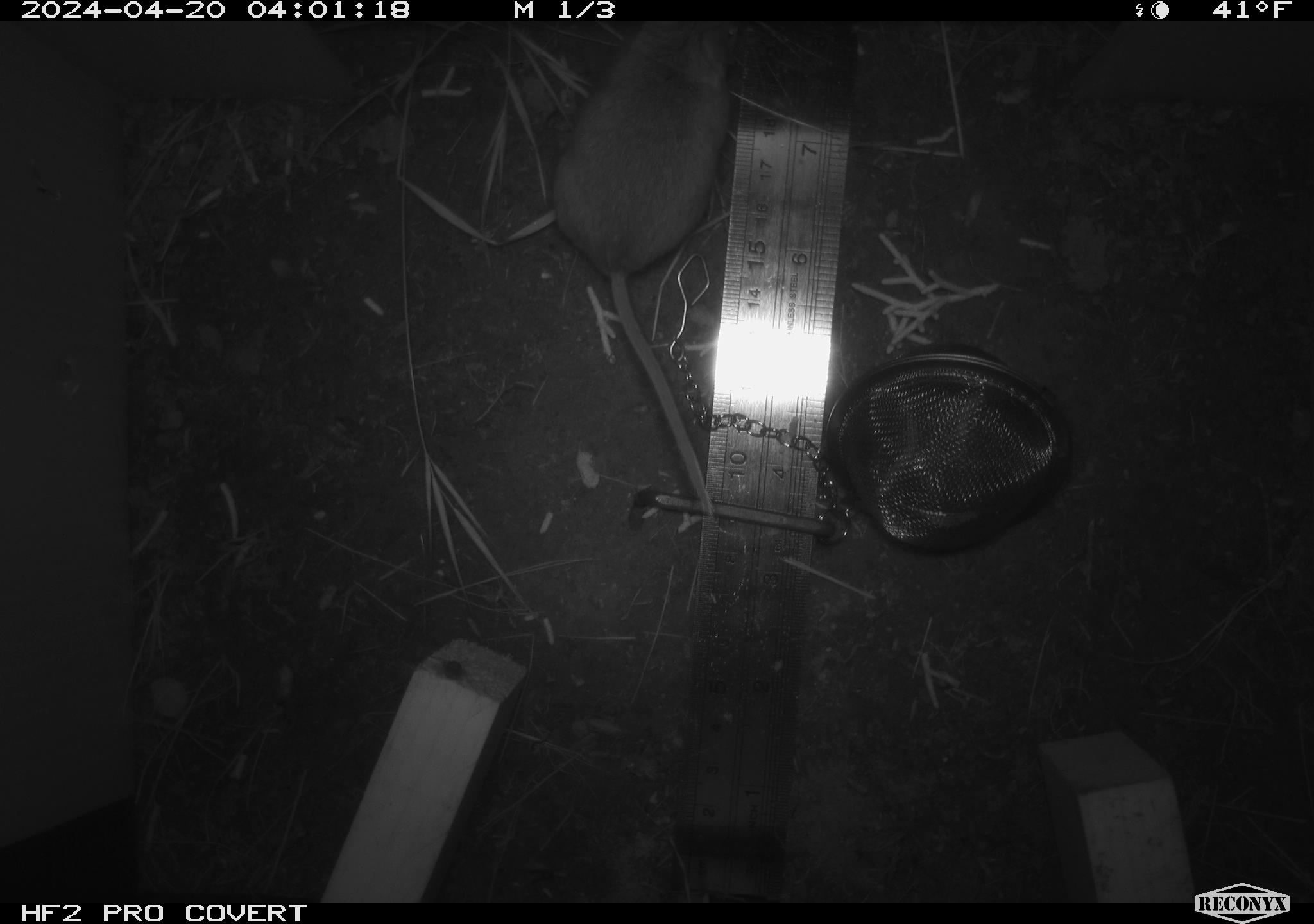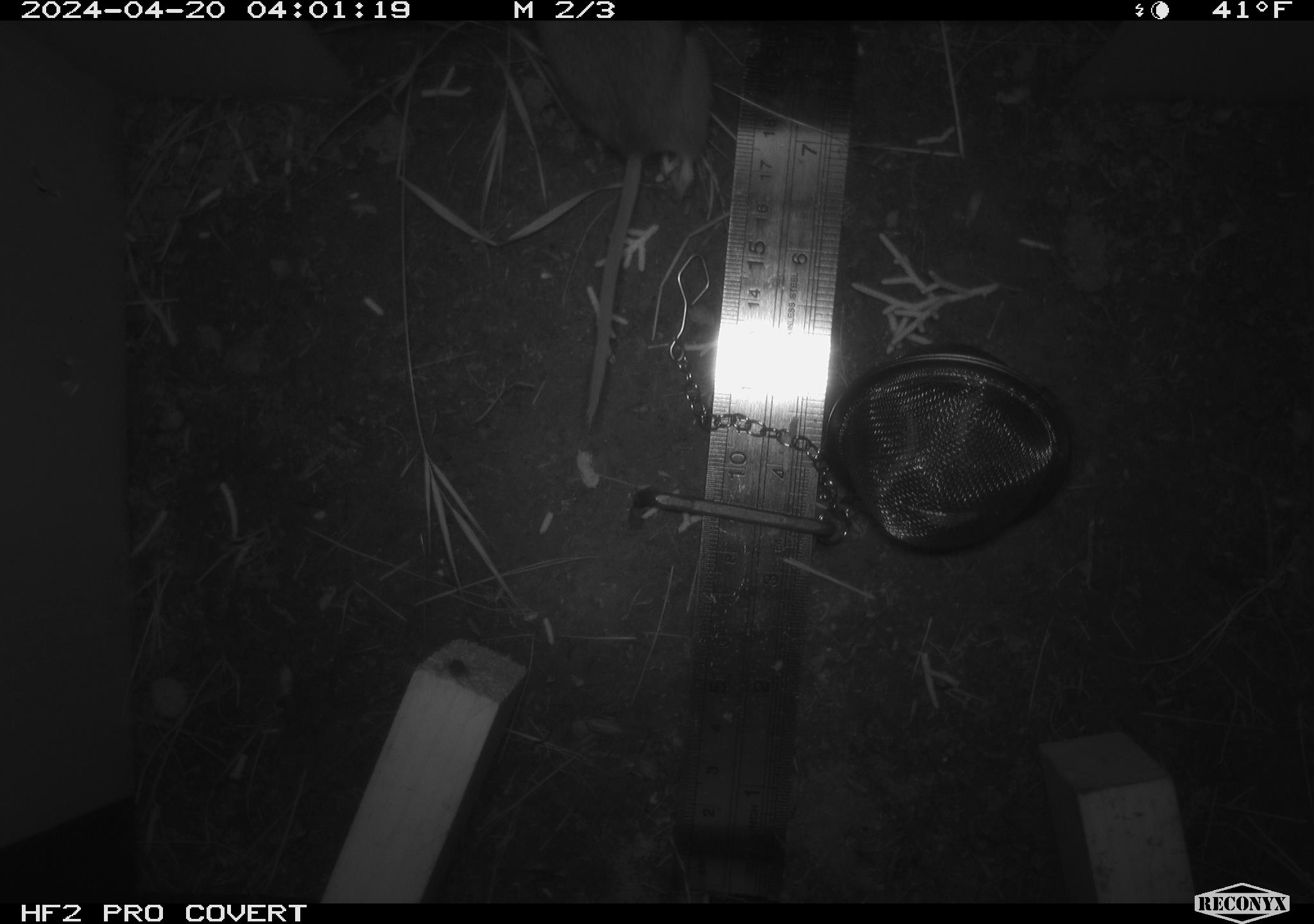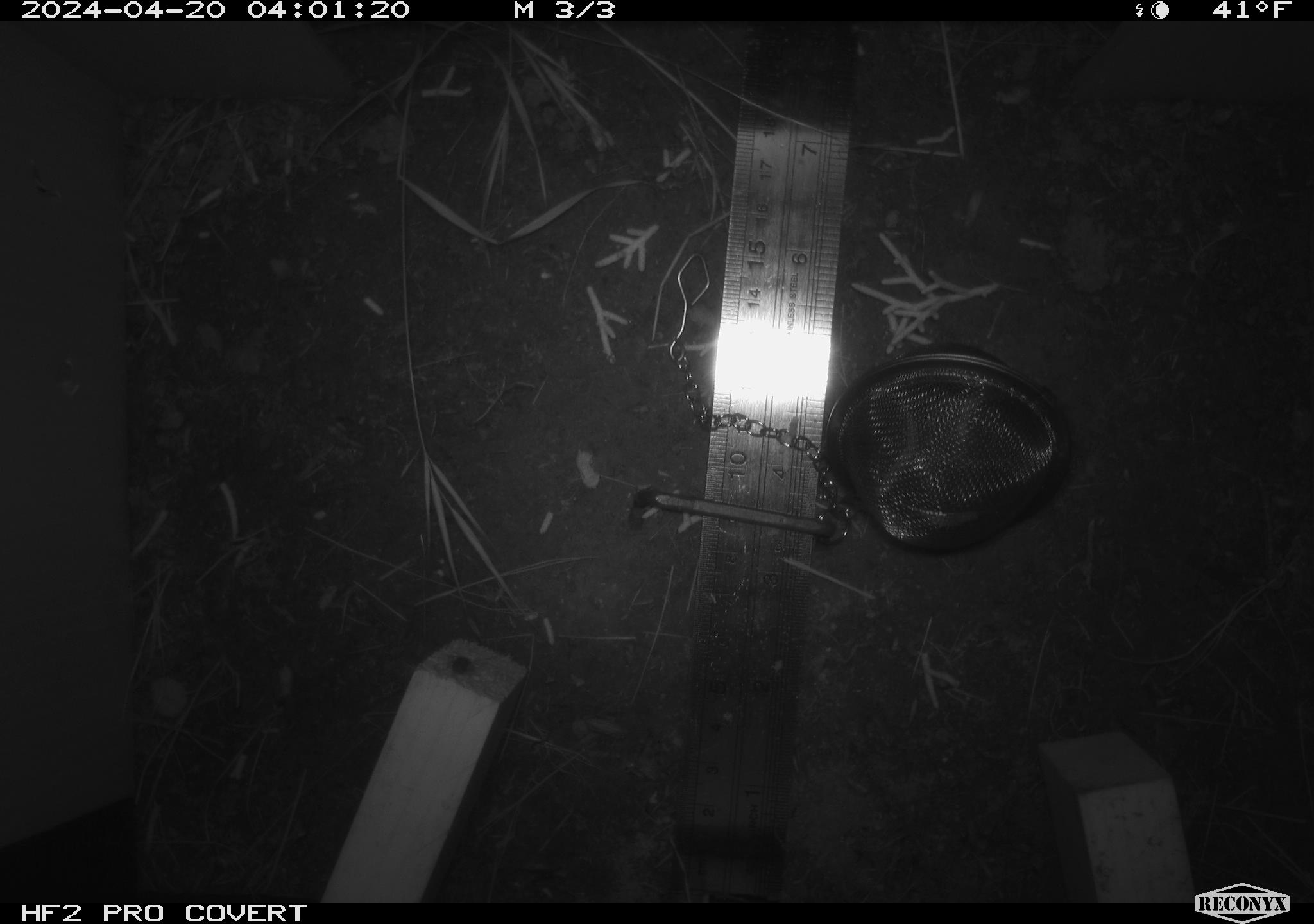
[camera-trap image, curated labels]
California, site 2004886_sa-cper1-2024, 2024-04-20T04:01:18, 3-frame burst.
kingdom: Animalia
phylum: Chordata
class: Mammalia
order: Rodentia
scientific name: Rodentia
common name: rodent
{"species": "rodent (Rodentia)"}